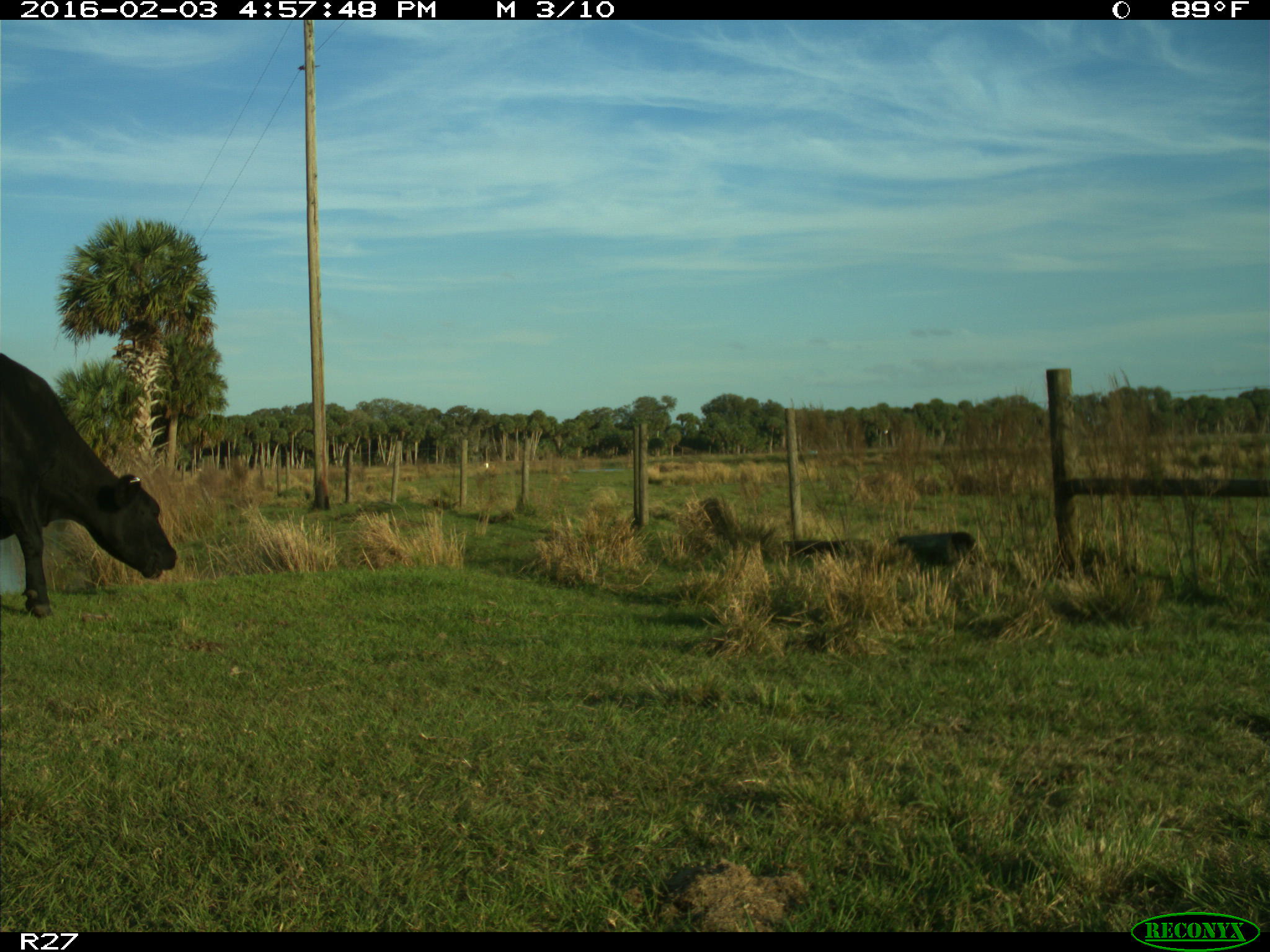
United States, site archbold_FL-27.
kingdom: Animalia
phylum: Chordata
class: Mammalia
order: Artiodactyla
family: Bovidae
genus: Bos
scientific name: Bos taurus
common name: domestic cow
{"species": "Bos taurus (domestic cow)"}